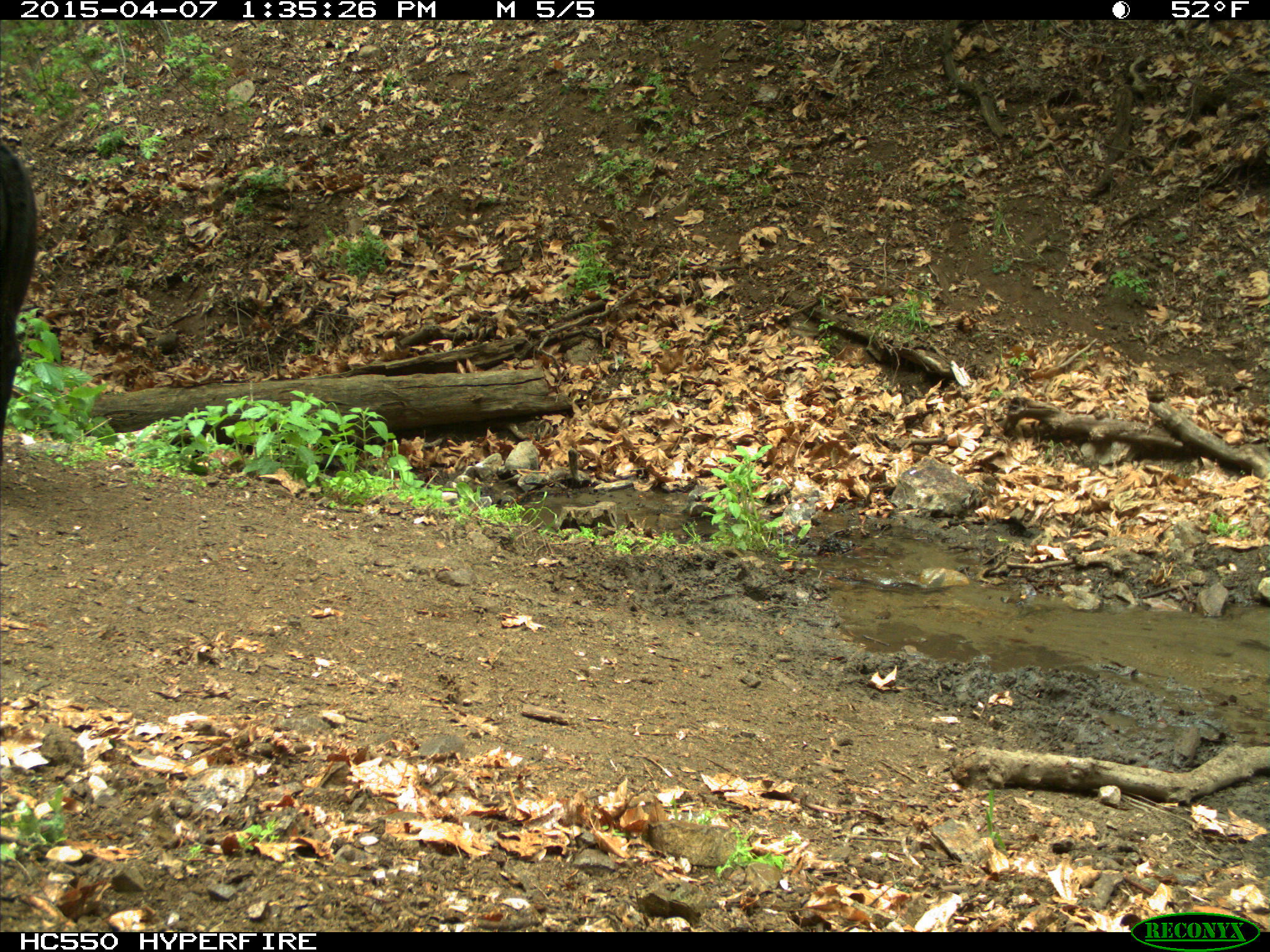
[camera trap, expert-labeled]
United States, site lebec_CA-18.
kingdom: Animalia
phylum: Chordata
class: Mammalia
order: Artiodactyla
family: Bovidae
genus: Bos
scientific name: Bos taurus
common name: domestic cow